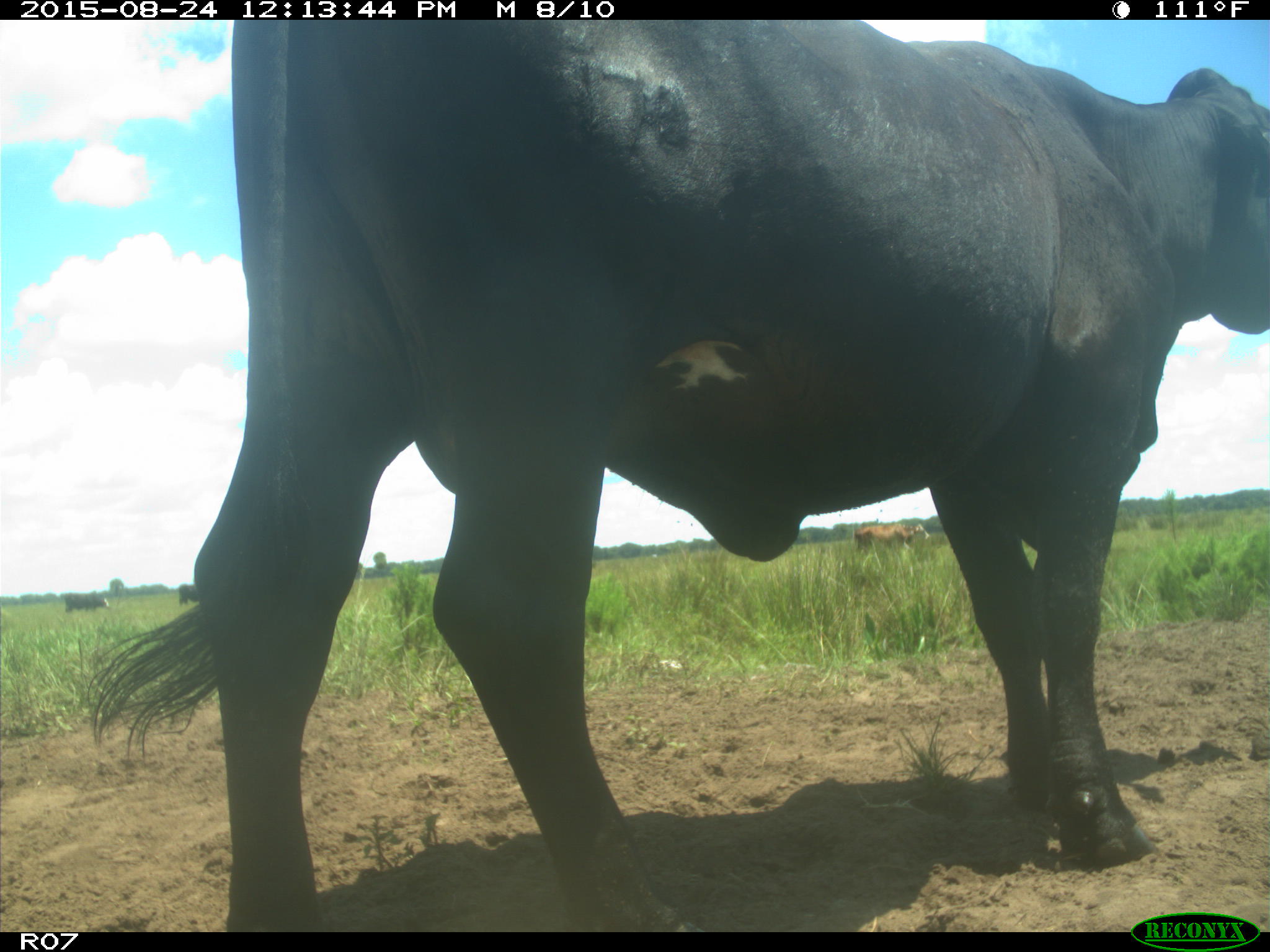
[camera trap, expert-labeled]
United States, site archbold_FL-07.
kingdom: Animalia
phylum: Chordata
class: Mammalia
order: Artiodactyla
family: Bovidae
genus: Bos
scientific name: Bos taurus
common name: domestic cow